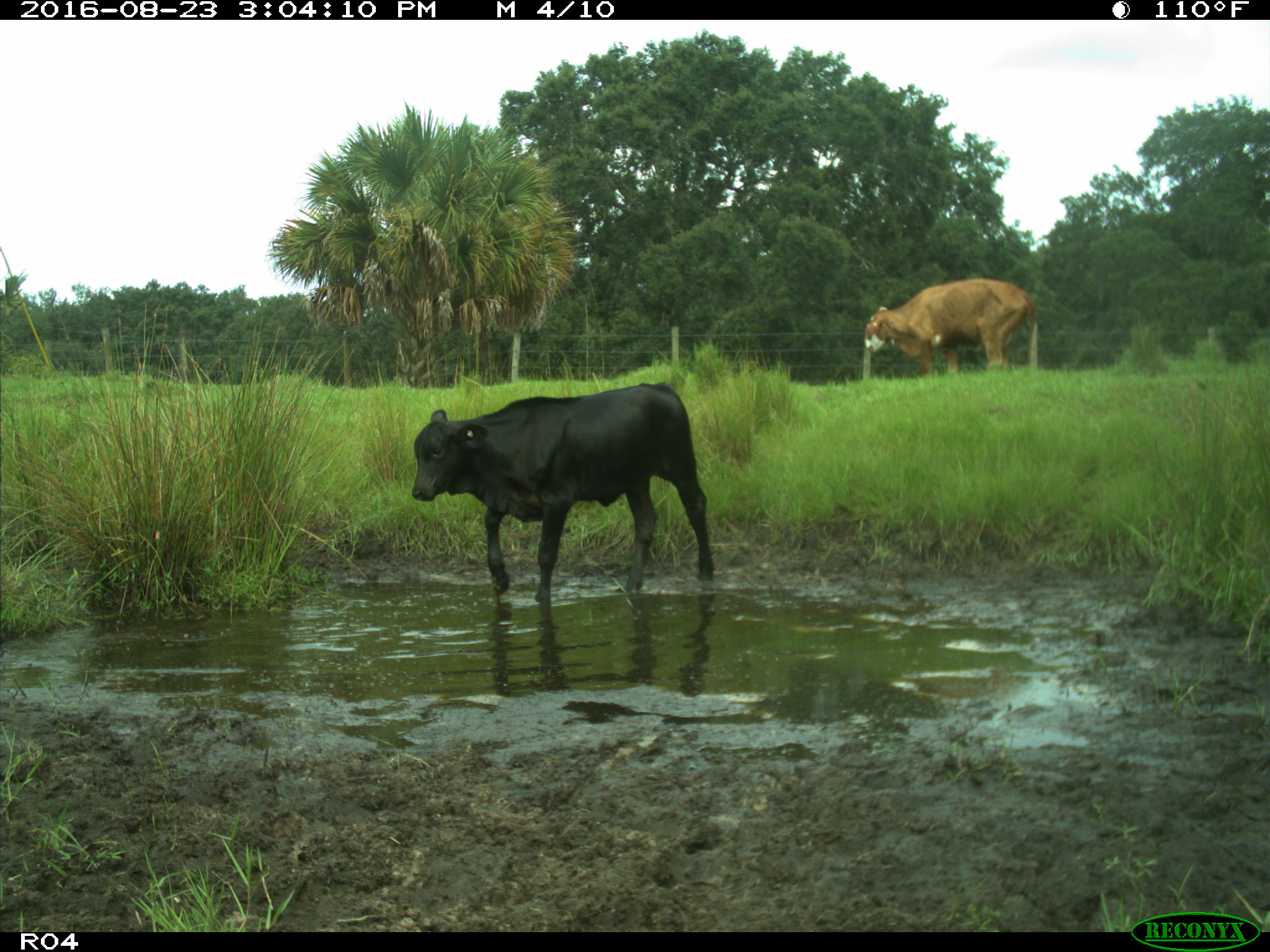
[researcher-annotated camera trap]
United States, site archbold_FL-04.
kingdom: Animalia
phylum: Chordata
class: Mammalia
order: Artiodactyla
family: Bovidae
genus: Bos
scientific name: Bos taurus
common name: domestic cow